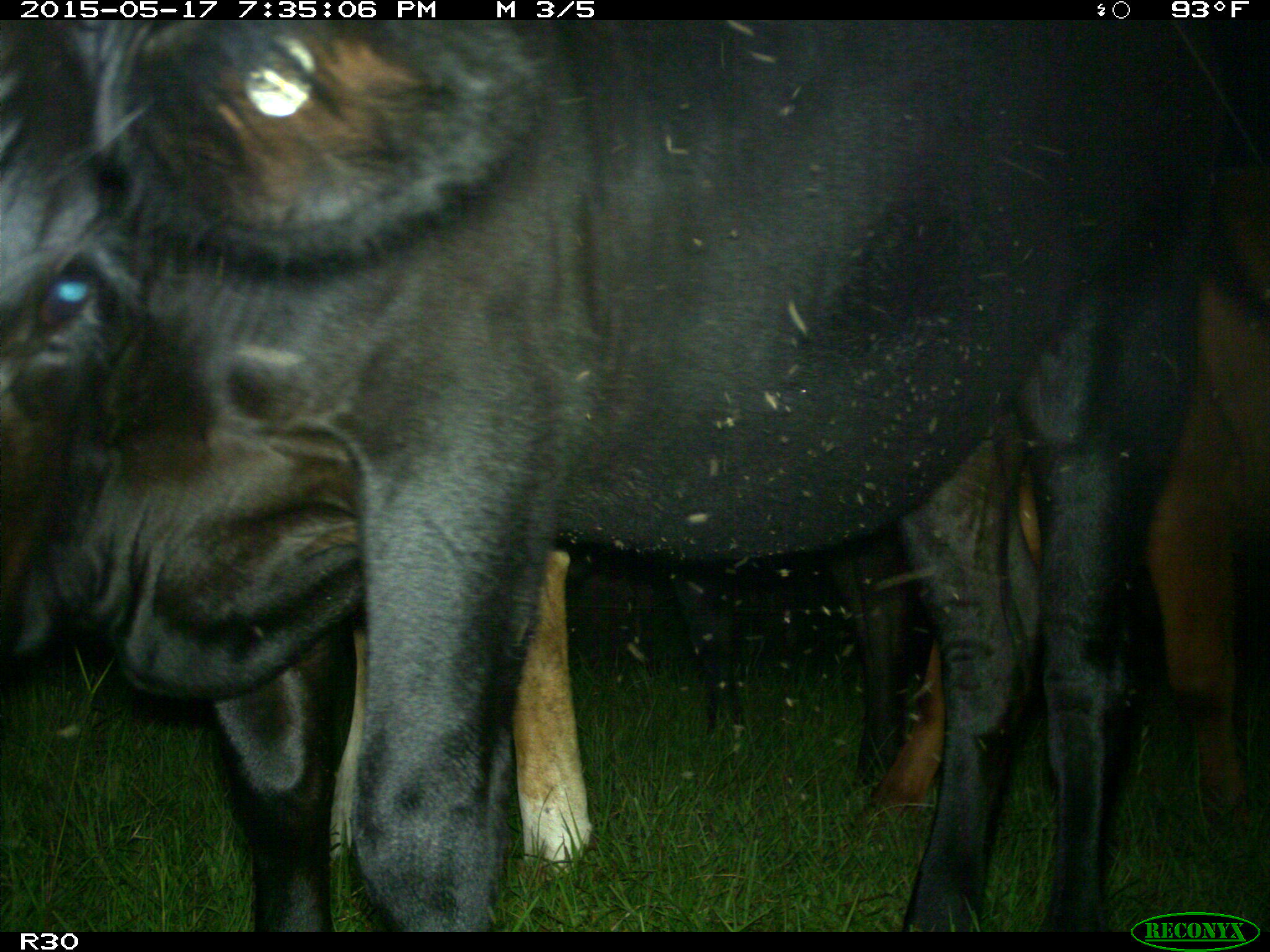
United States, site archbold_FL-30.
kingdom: Animalia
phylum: Chordata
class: Mammalia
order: Artiodactyla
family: Bovidae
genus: Bos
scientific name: Bos taurus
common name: domestic cow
Bos taurus (domestic cow).